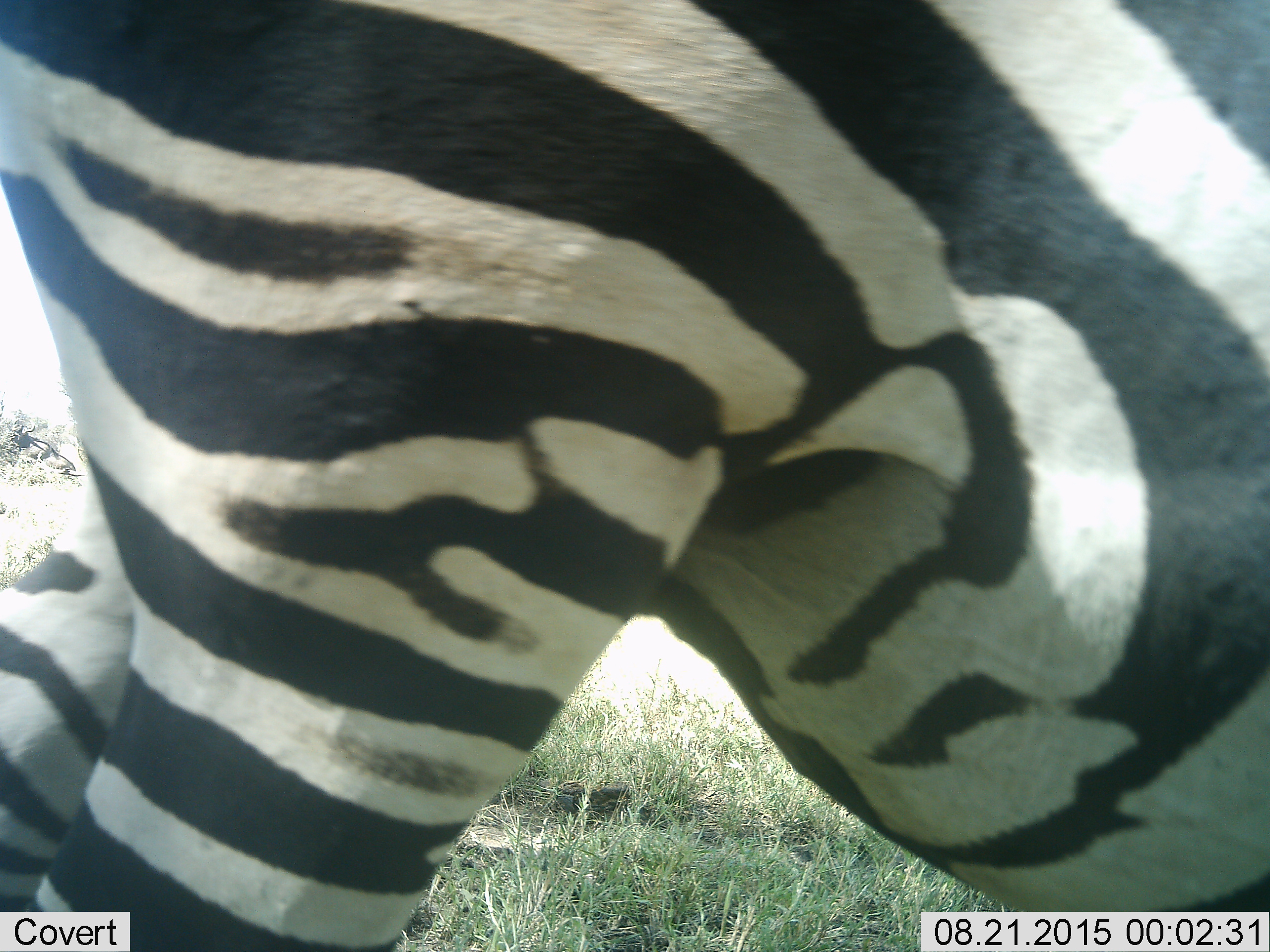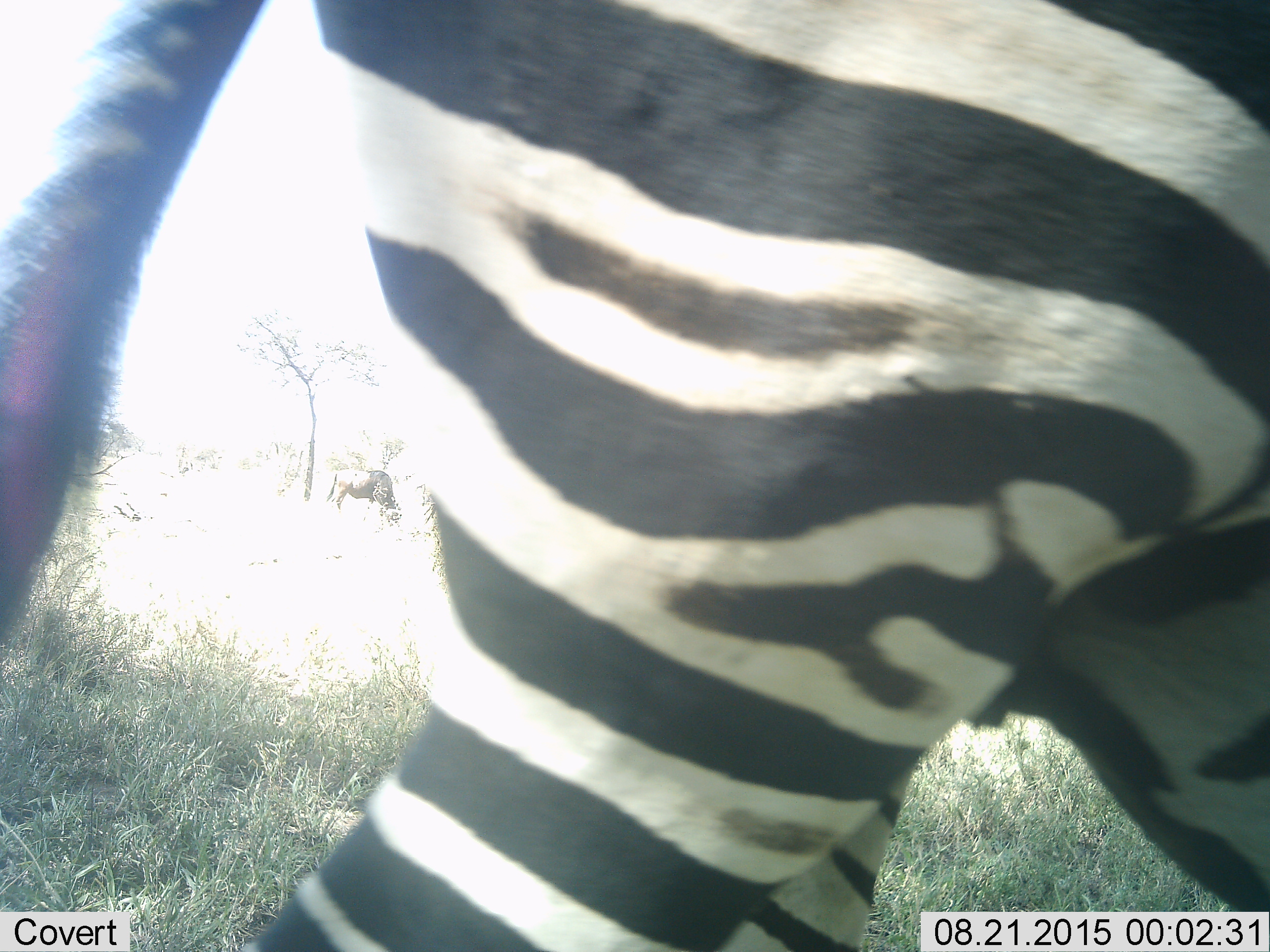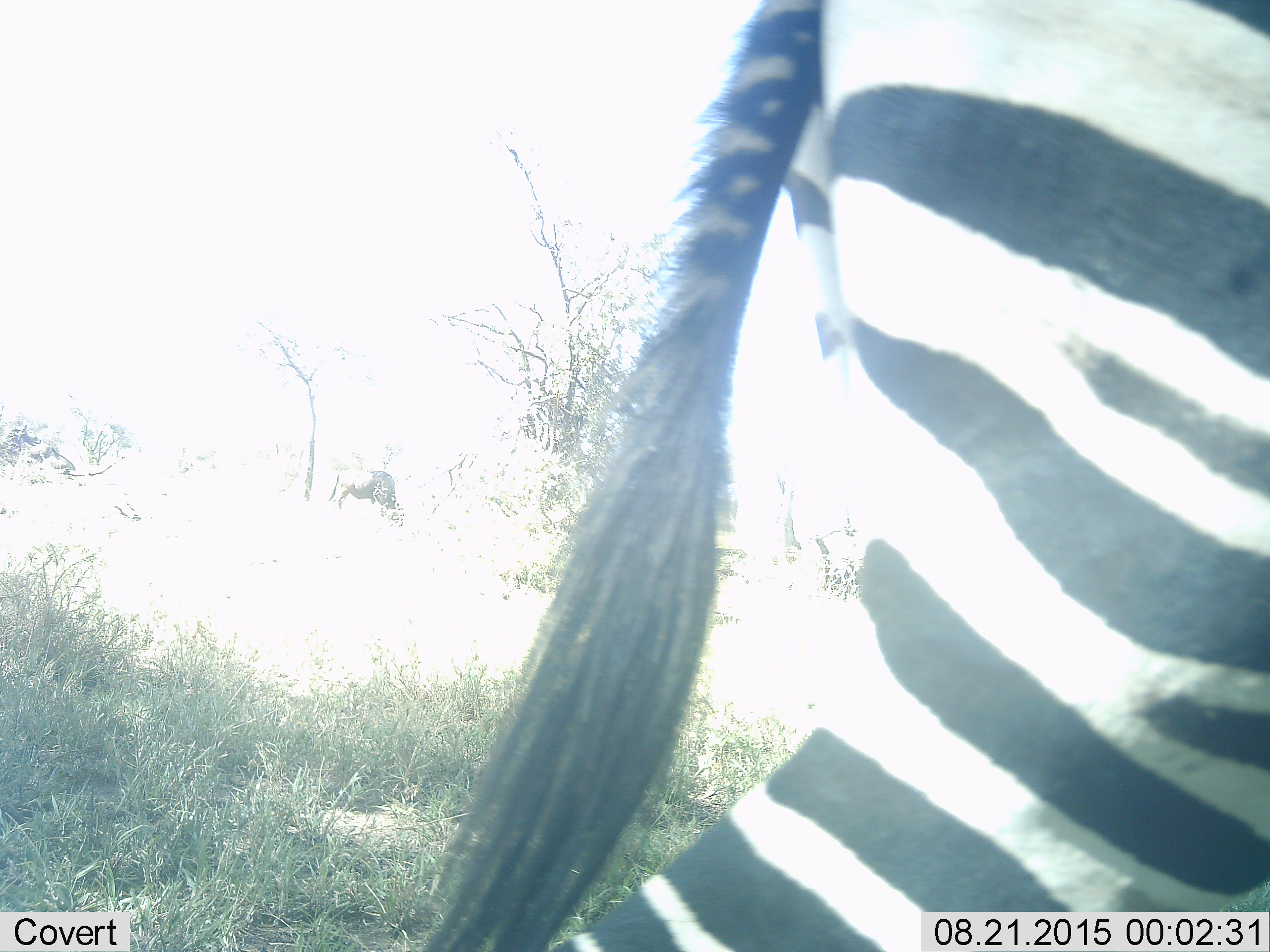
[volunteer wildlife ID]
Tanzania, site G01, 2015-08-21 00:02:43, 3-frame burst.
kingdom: Animalia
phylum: Chordata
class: Mammalia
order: Artiodactyla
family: Bovidae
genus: Connochaetes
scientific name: Connochaetes taurinus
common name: blue wildebeest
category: wildebeest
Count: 1.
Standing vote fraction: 40%.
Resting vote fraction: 20%.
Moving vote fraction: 0%.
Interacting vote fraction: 0%.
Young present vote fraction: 0%.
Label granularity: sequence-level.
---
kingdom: Animalia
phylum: Chordata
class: Mammalia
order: Perissodactyla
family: Equidae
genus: Equus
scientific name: Equus quagga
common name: plains zebra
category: zebra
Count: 1.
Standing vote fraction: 26%.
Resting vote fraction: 0%.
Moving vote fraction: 84%.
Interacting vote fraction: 0%.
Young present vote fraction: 0%.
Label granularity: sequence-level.